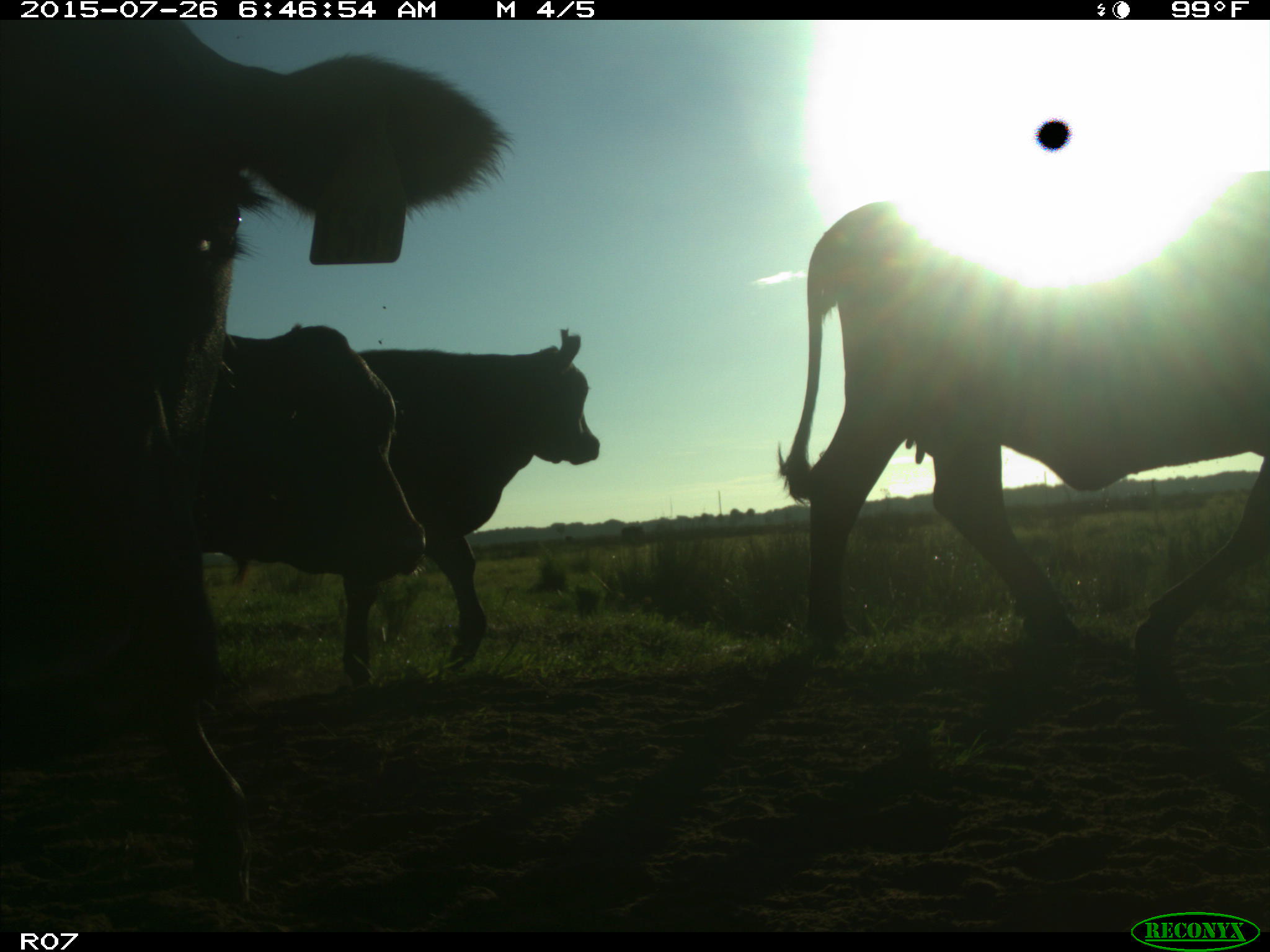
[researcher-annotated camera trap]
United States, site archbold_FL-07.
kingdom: Animalia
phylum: Chordata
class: Mammalia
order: Artiodactyla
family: Bovidae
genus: Bos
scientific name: Bos taurus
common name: domestic cow